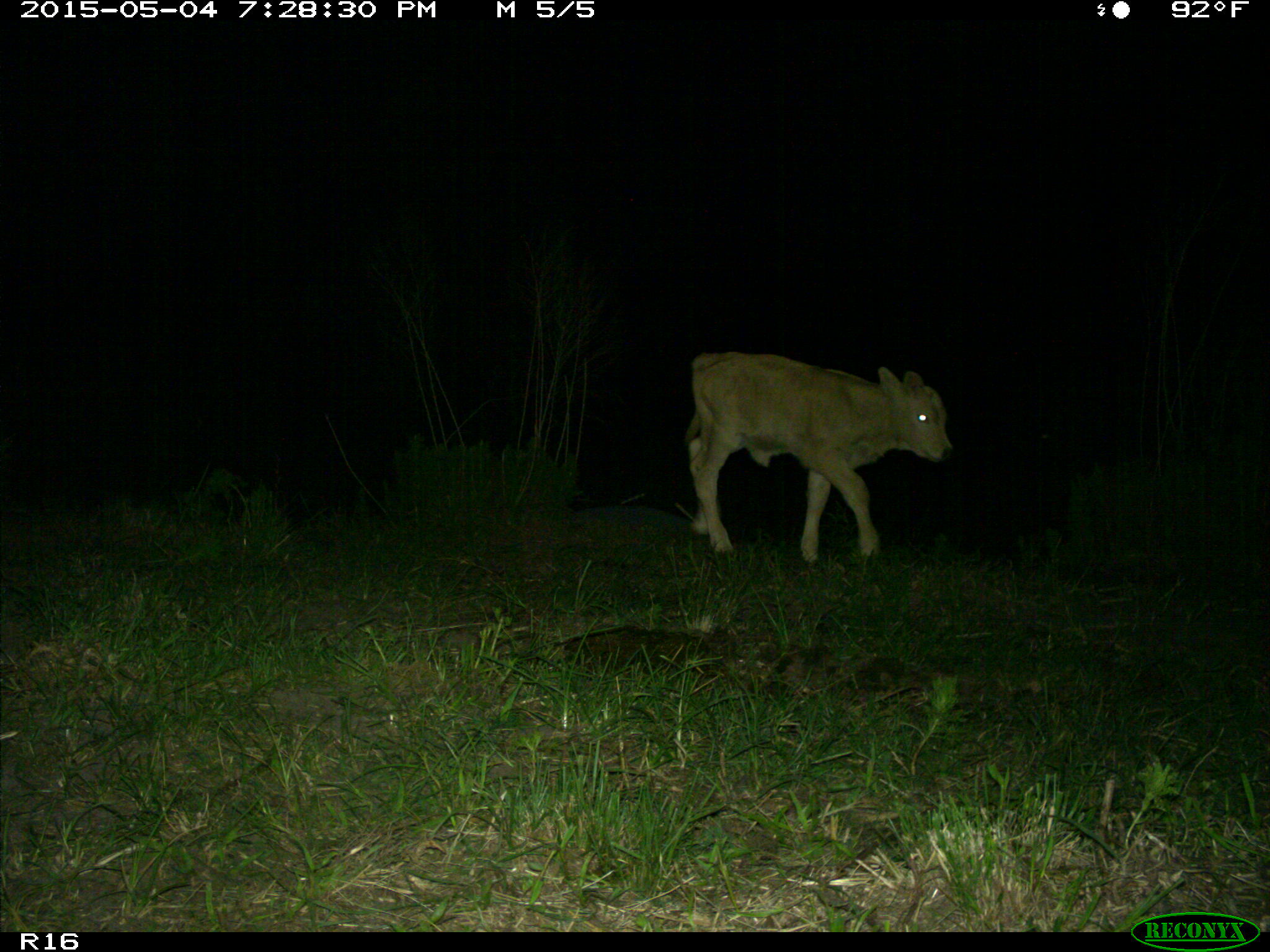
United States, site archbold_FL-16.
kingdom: Animalia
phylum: Chordata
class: Mammalia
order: Artiodactyla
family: Bovidae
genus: Bos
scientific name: Bos taurus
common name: domestic cow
Bos taurus (domestic cow).